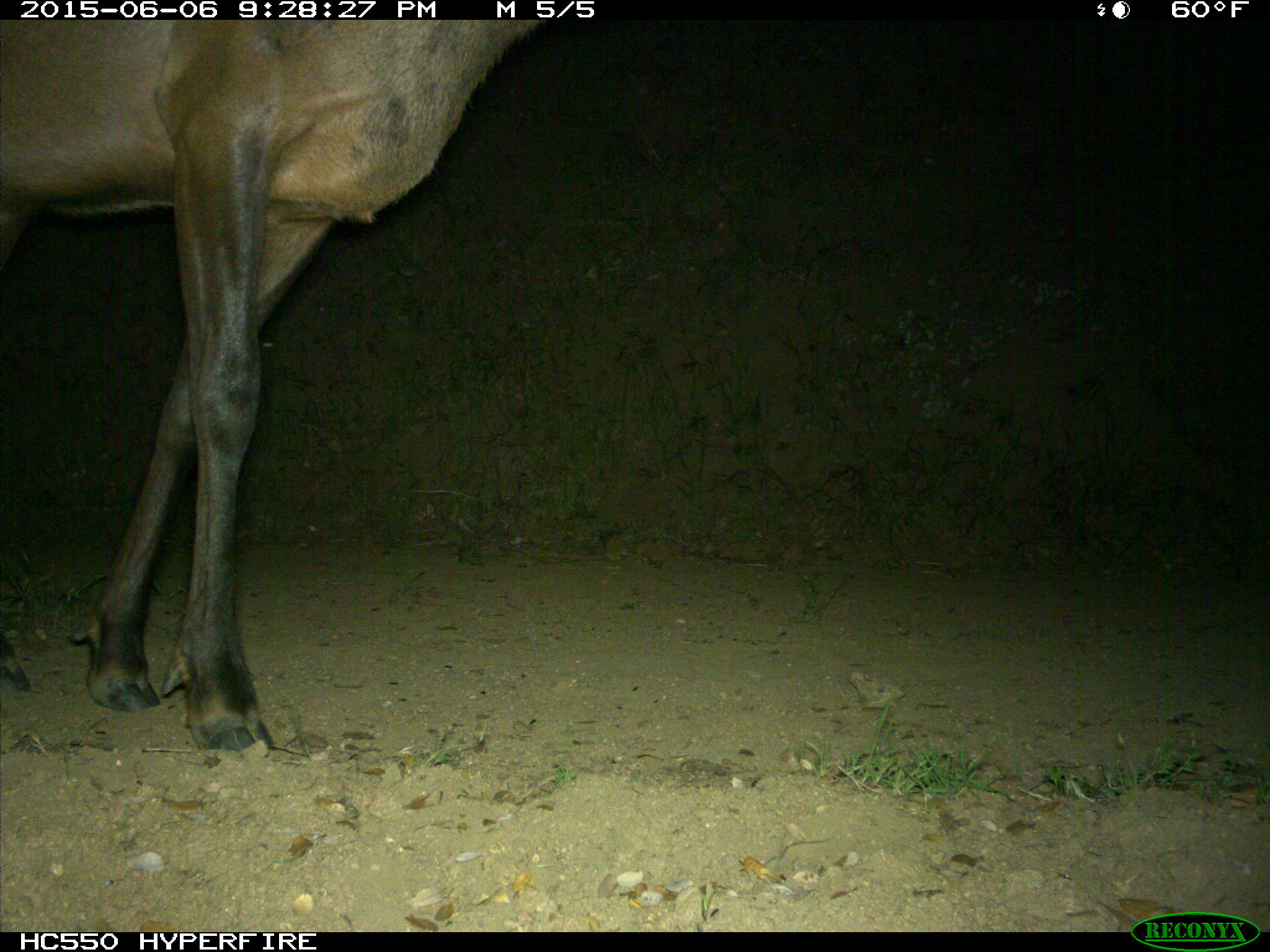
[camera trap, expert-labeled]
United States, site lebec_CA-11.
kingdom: Animalia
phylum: Chordata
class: Mammalia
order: Artiodactyla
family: Cervidae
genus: Cervus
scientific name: Cervus canadensis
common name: elk